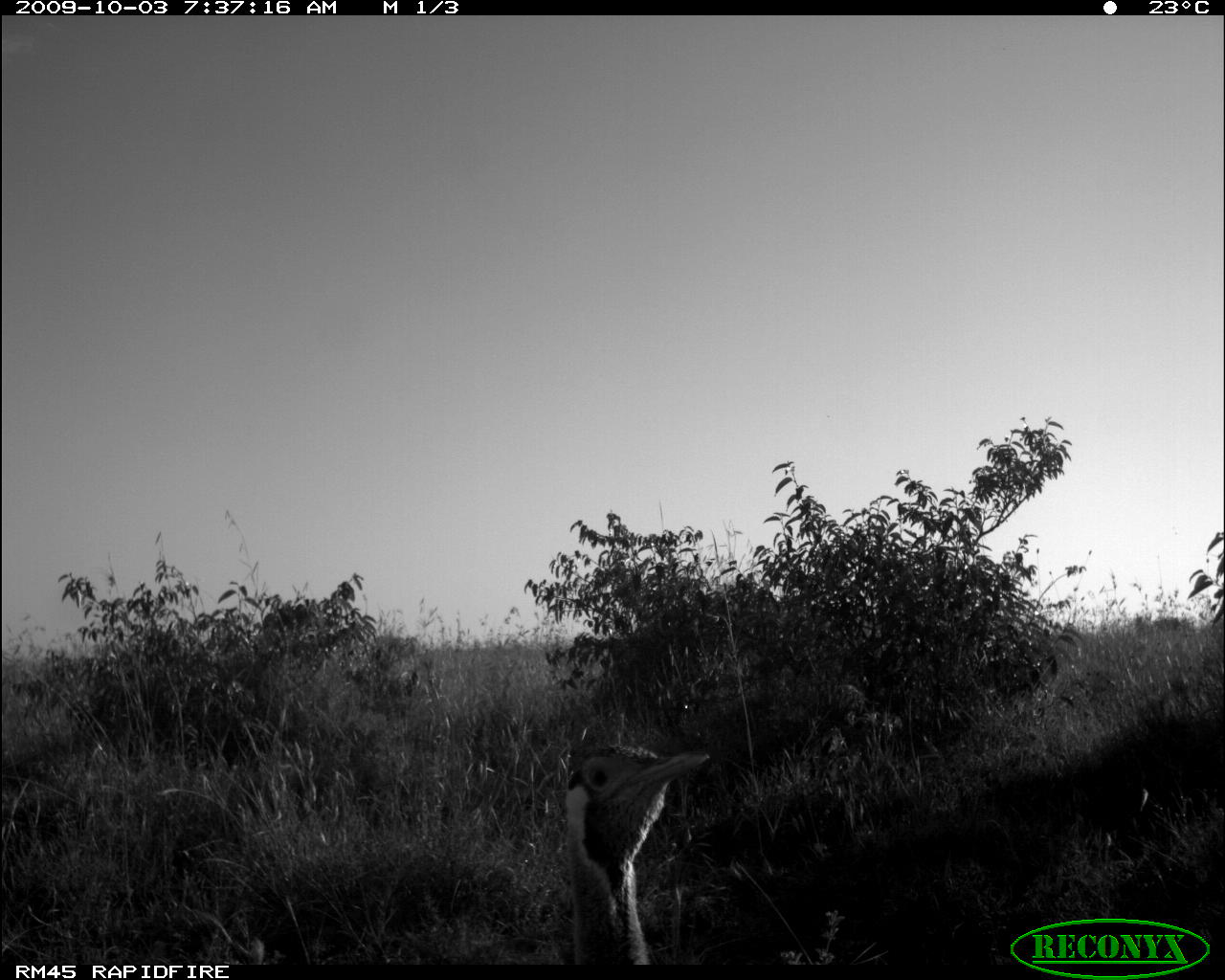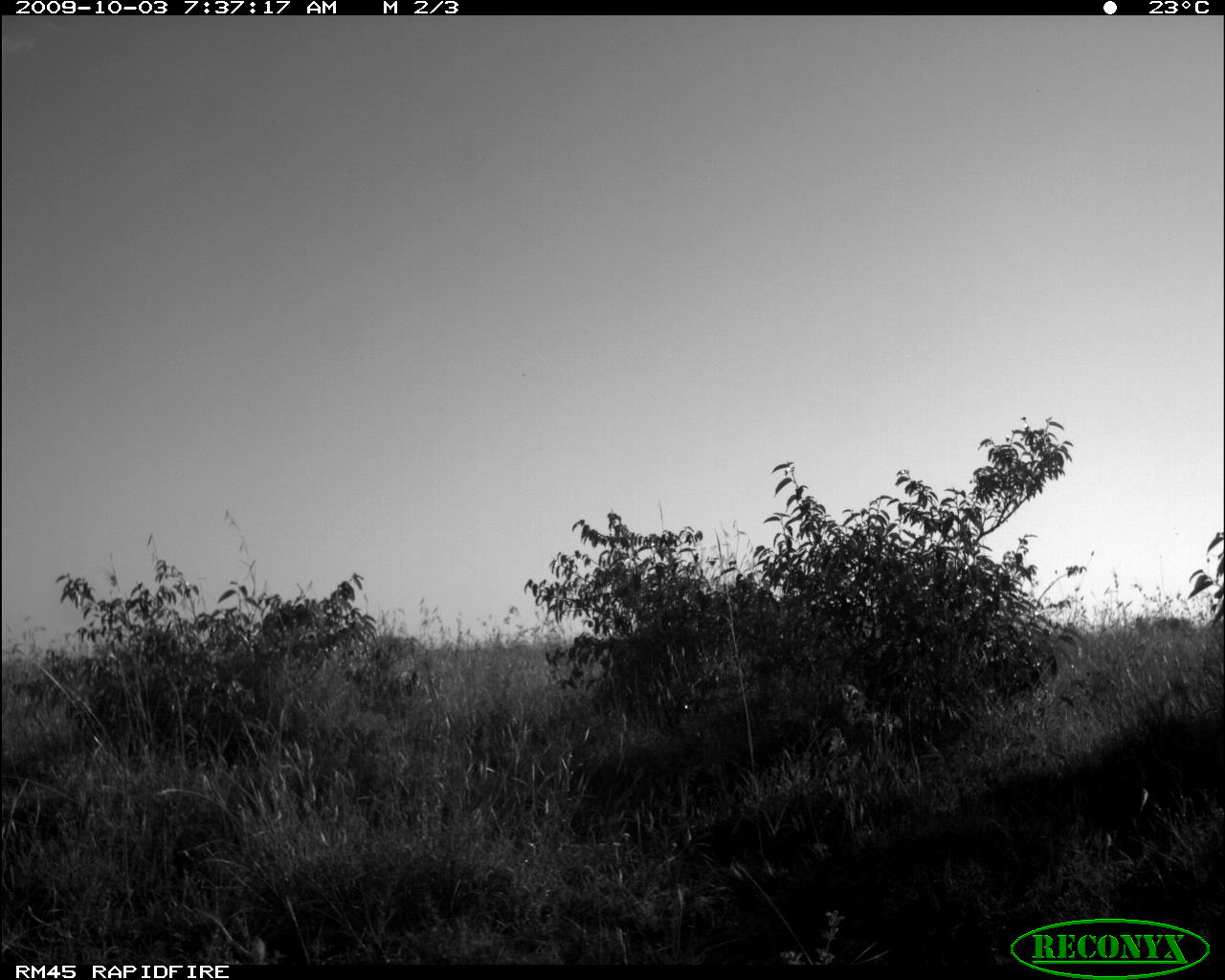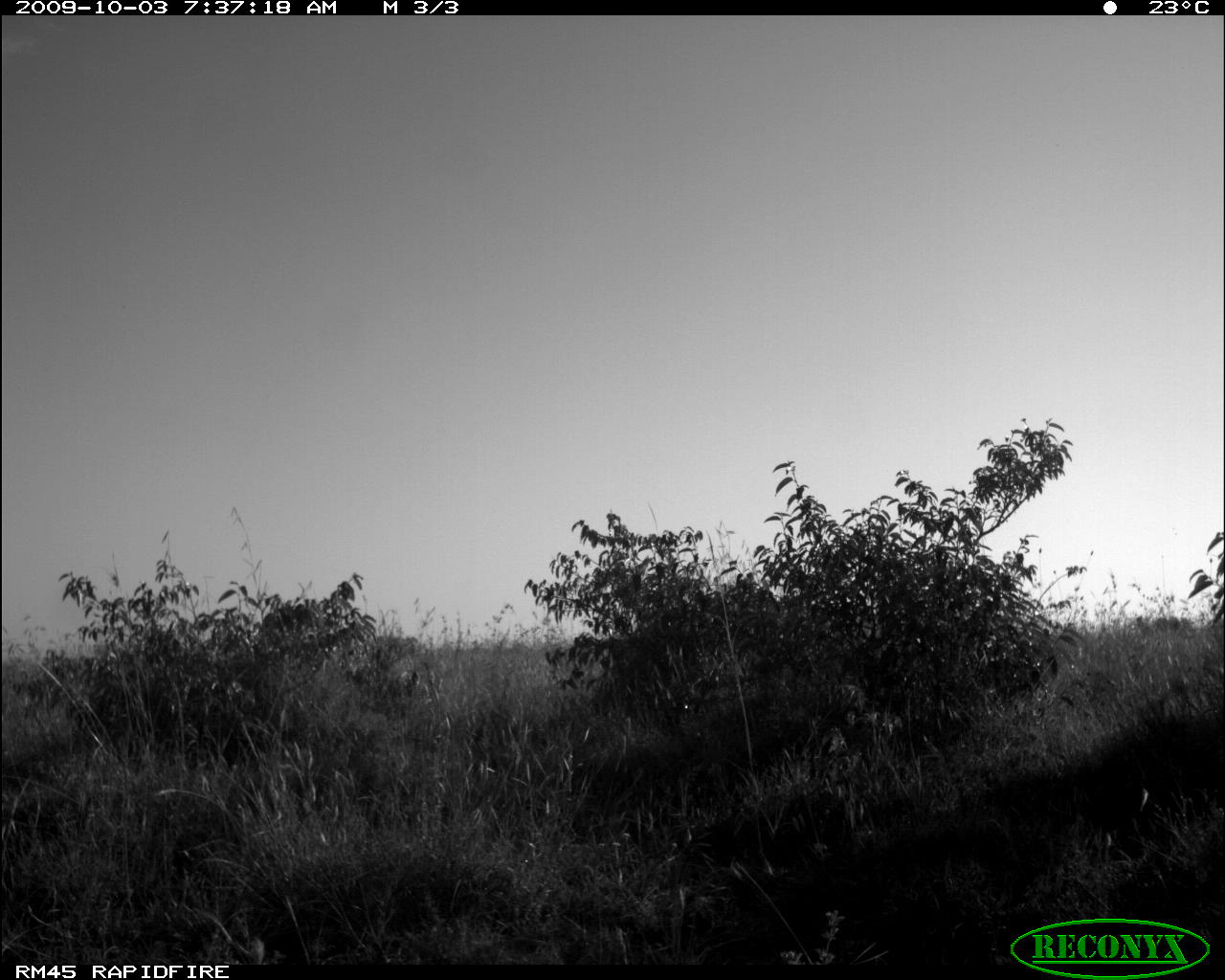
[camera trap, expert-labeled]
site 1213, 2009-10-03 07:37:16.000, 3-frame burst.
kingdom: Animalia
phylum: Chordata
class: Aves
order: Otidiformes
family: Otididae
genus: Eupodotis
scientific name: Eupodotis senegalensis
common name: white-bellied bustard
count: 1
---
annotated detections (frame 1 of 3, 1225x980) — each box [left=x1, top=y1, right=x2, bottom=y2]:
eupodotis senegalensis: [left=562, top=748, right=711, bottom=965]